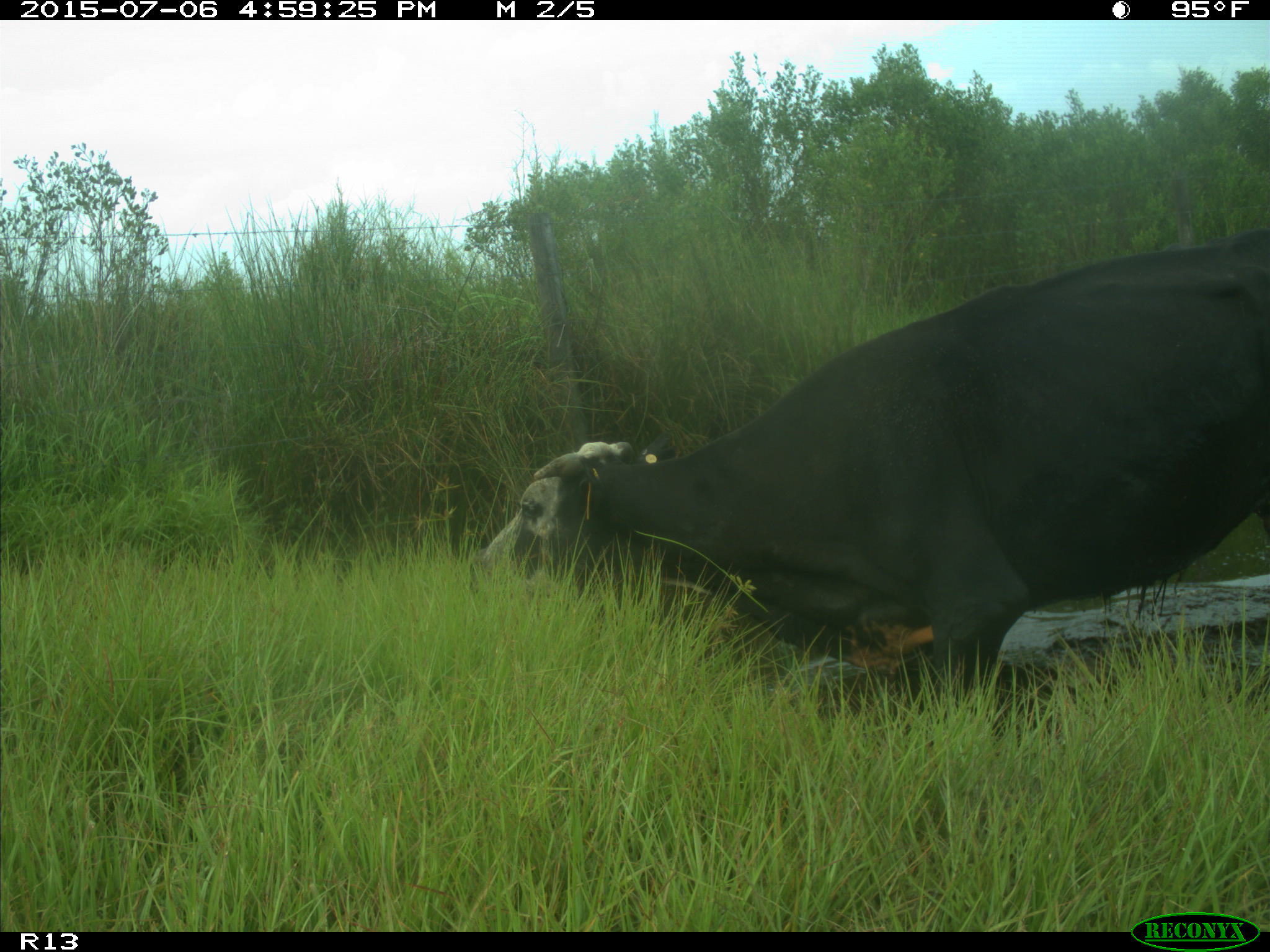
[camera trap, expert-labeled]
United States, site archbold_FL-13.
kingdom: Animalia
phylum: Chordata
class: Mammalia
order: Artiodactyla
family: Bovidae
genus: Bos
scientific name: Bos taurus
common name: domestic cow